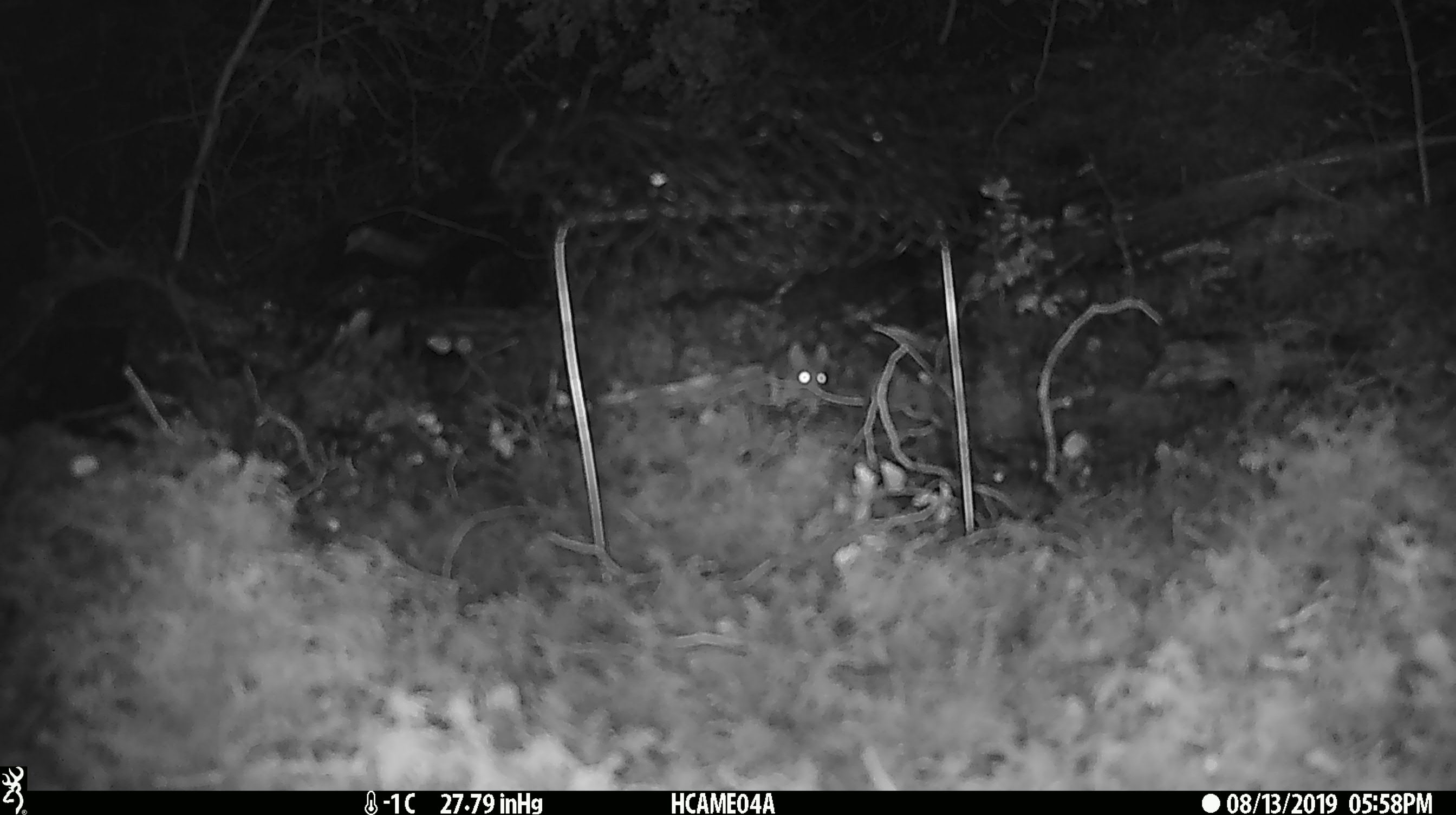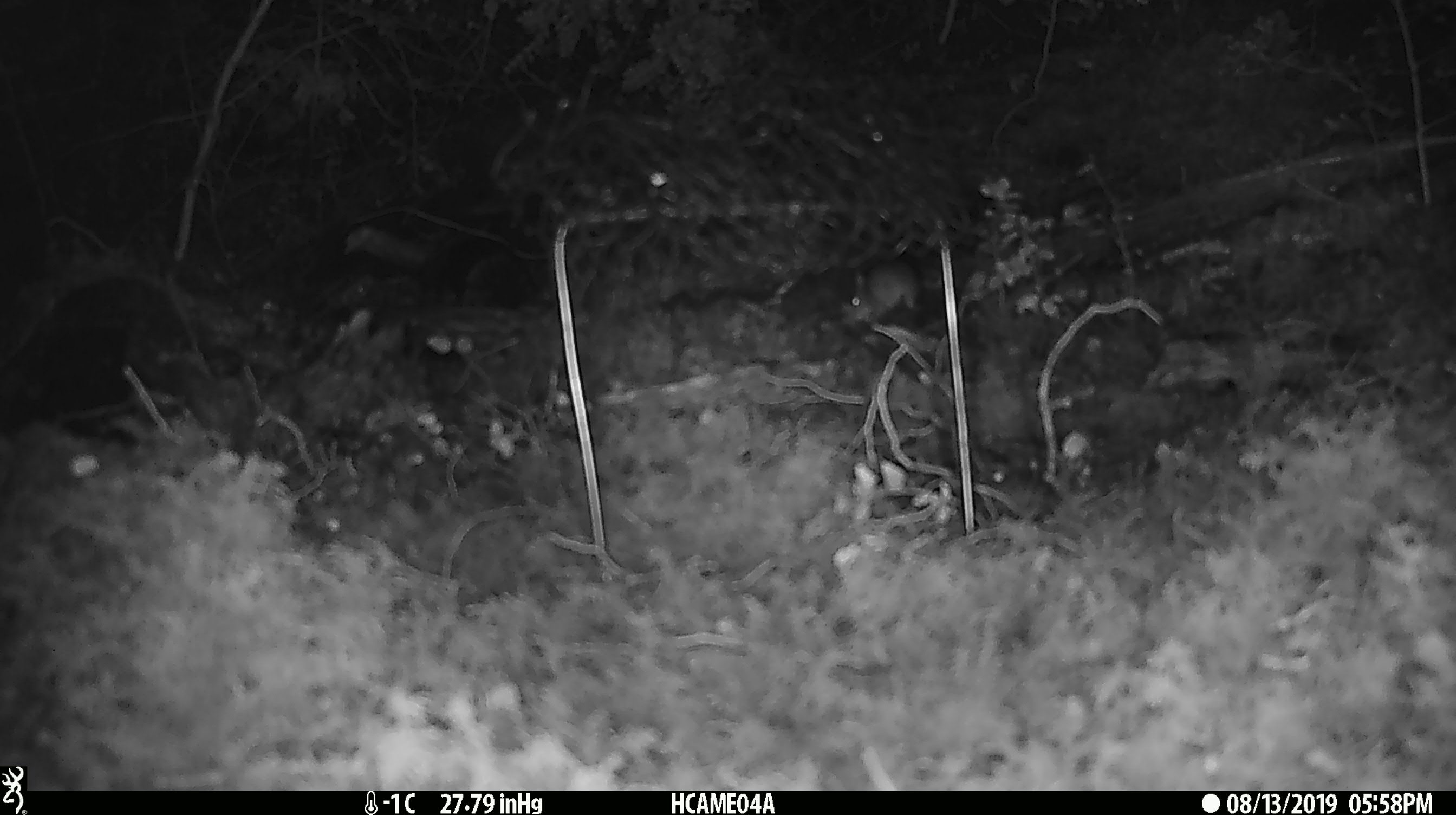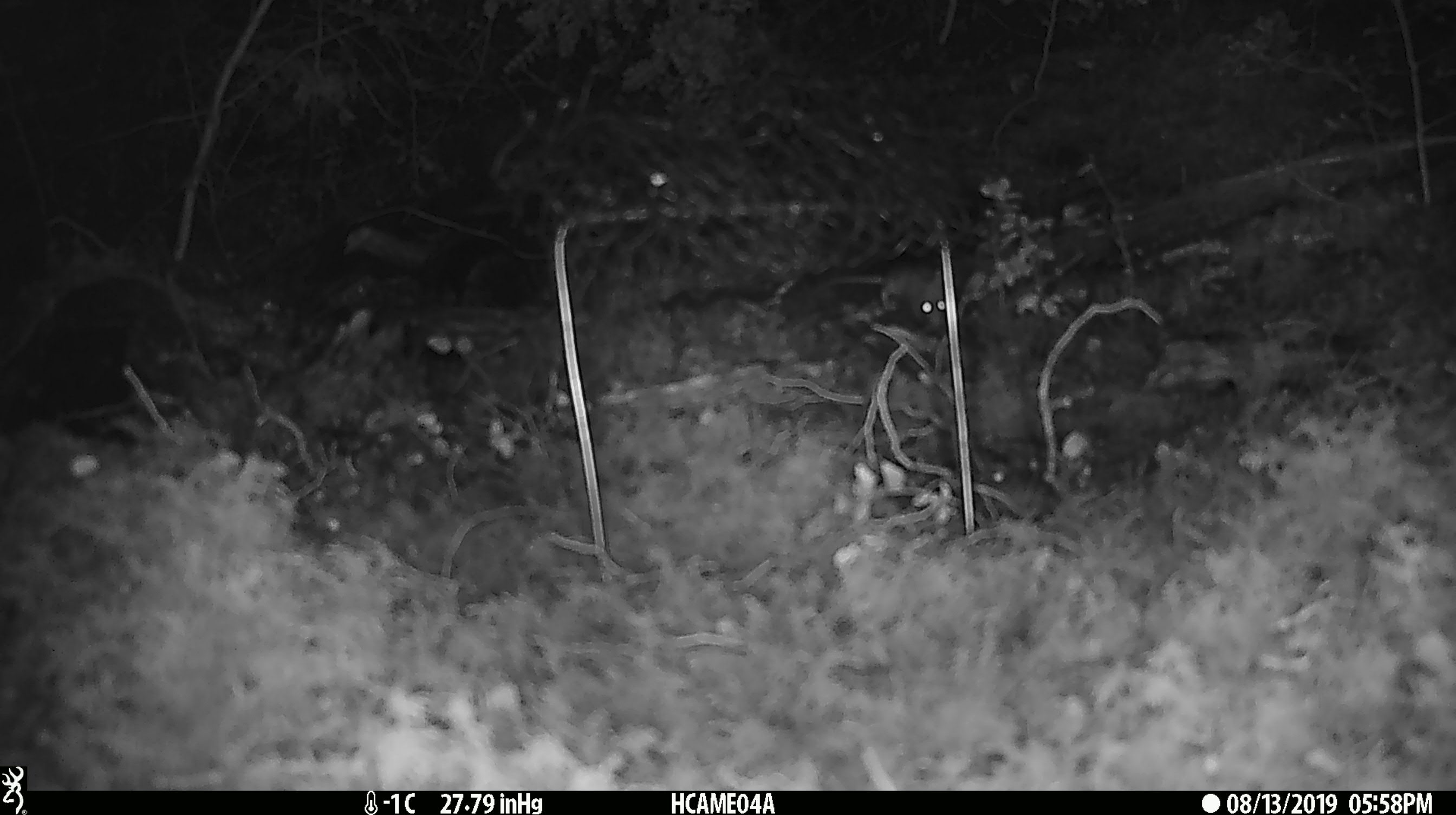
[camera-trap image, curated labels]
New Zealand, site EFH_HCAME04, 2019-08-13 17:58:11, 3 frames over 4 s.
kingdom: Animalia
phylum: Chordata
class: Mammalia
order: Rodentia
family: Muridae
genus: Mus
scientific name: Mus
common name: mouse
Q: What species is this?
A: Mouse (Mus).